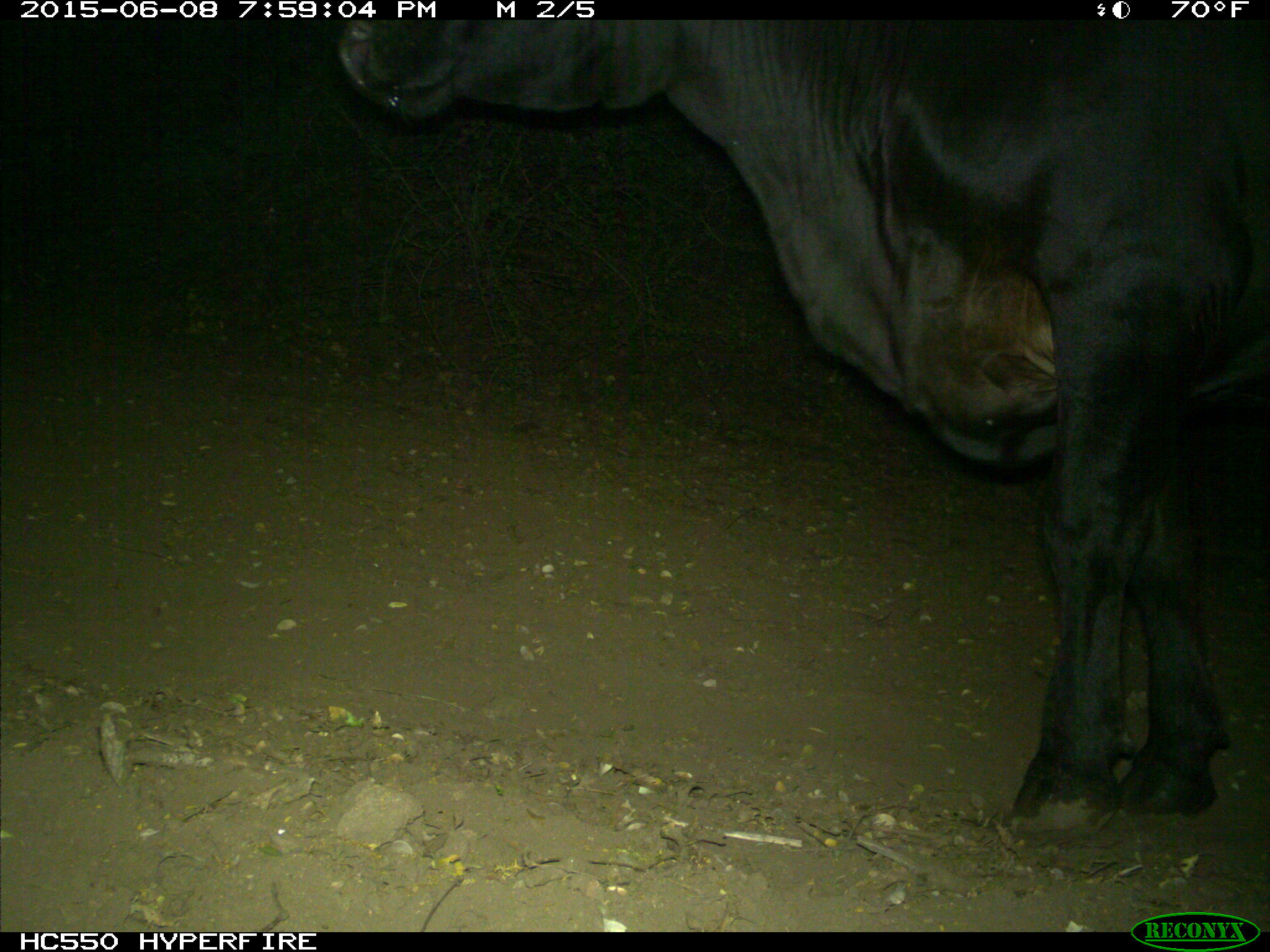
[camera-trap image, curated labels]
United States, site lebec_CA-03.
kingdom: Animalia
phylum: Chordata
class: Mammalia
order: Artiodactyla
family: Bovidae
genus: Bos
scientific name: Bos taurus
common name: domestic cow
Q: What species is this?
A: Bos taurus (domestic cow).